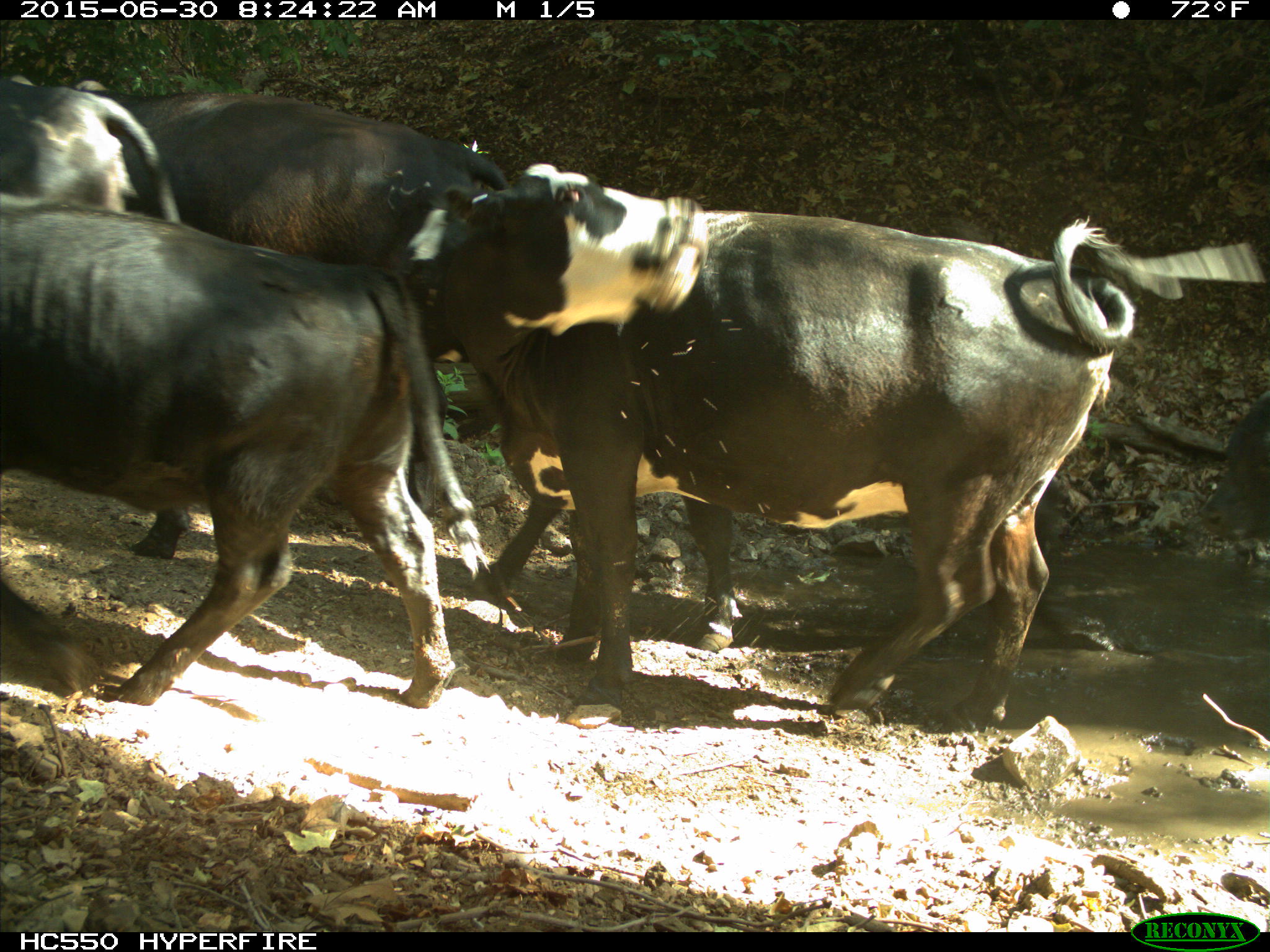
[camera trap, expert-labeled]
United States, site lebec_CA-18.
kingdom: Animalia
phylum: Chordata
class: Mammalia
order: Artiodactyla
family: Bovidae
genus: Bos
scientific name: Bos taurus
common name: domestic cow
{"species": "Bos taurus (domestic cow)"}